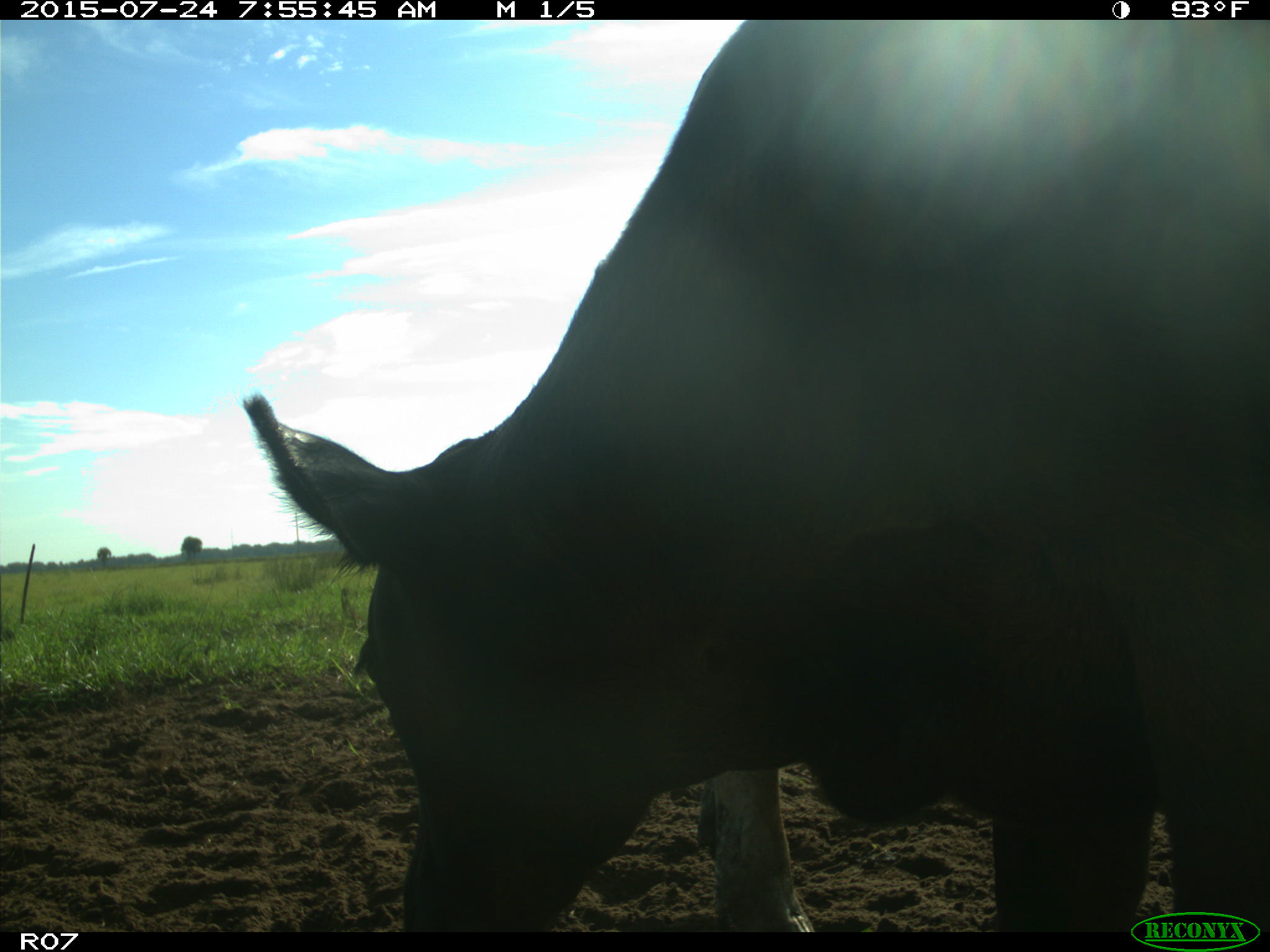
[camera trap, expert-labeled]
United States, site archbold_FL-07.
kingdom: Animalia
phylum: Chordata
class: Mammalia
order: Artiodactyla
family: Bovidae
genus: Bos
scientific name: Bos taurus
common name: domestic cow